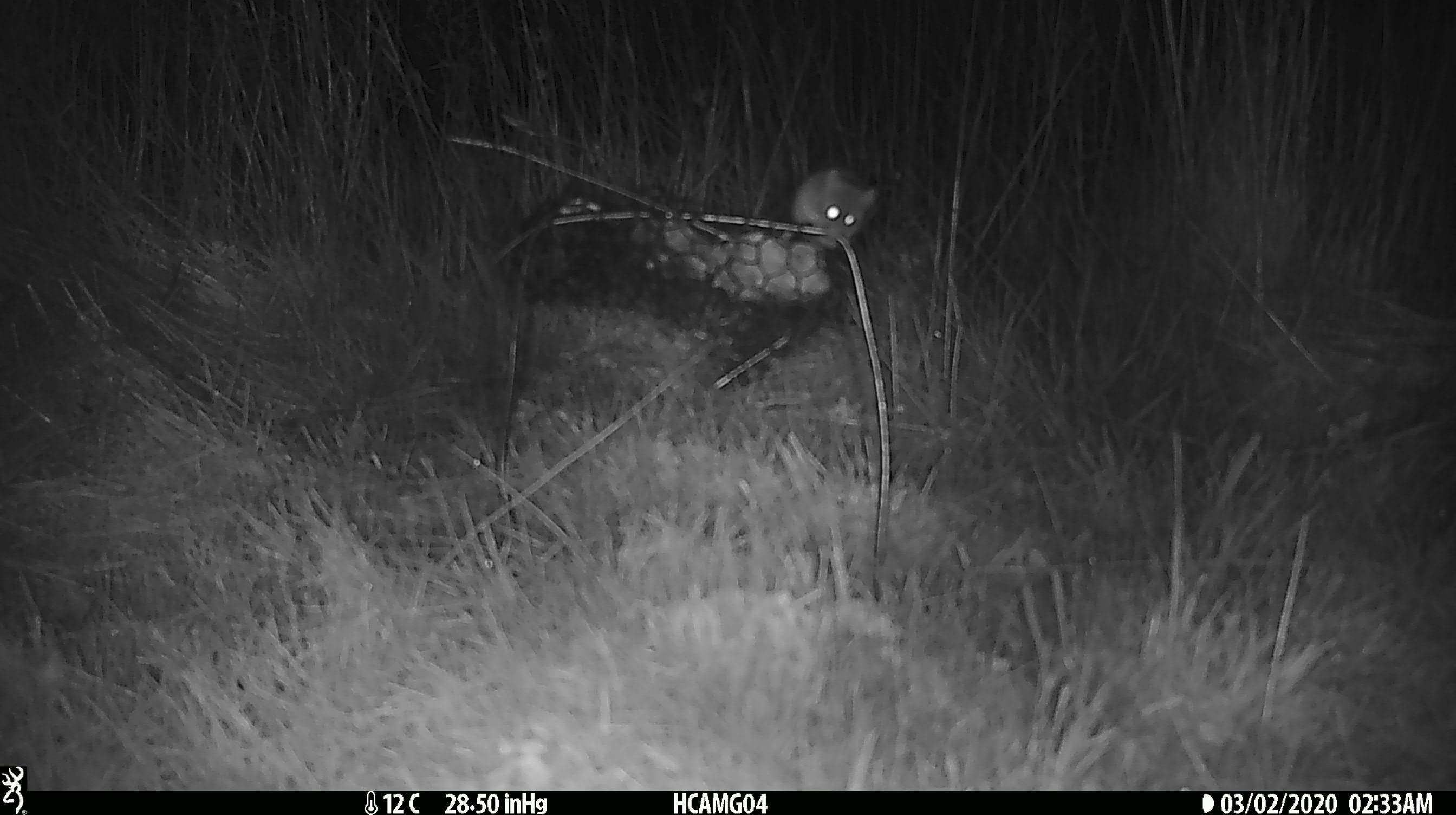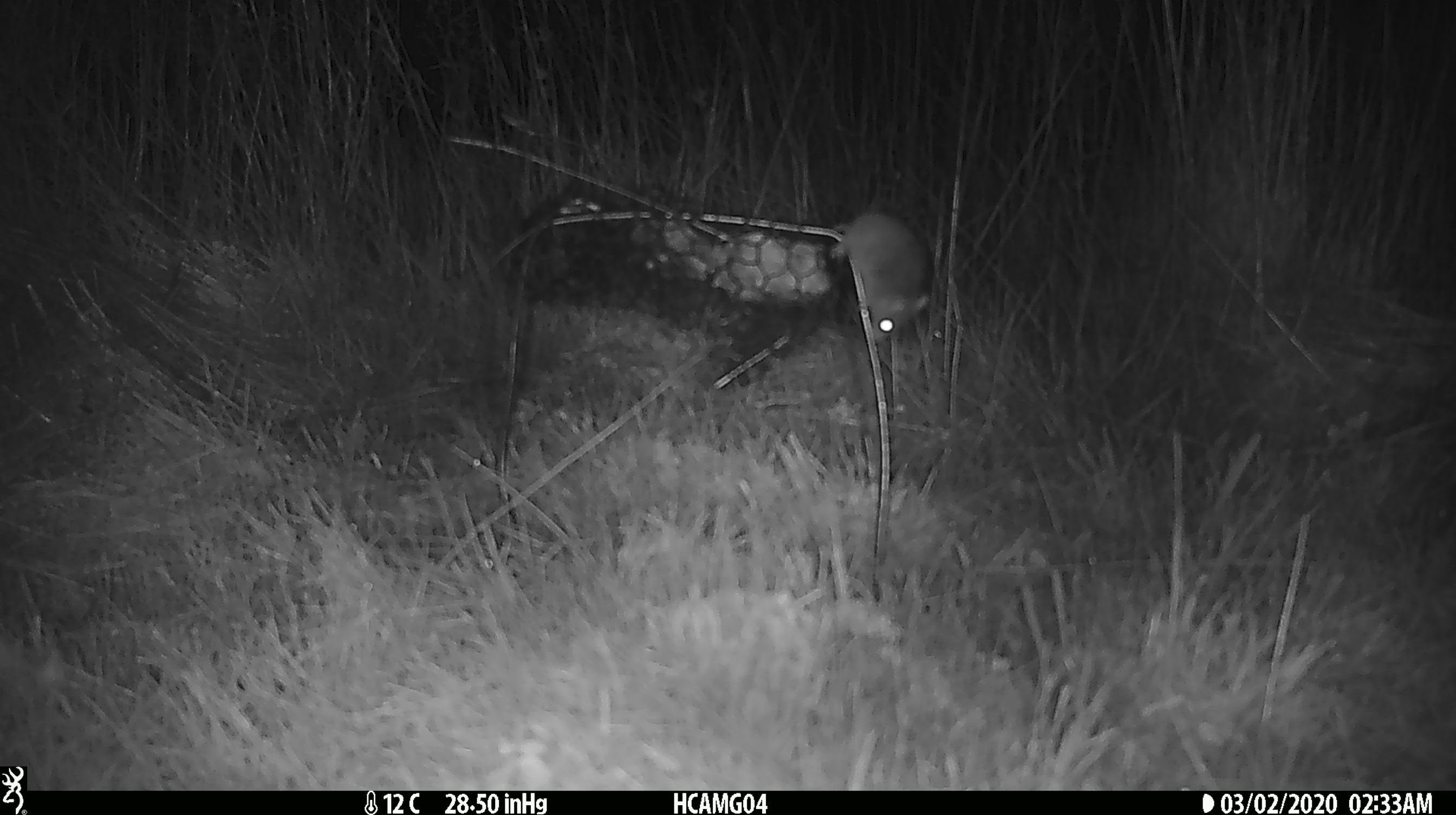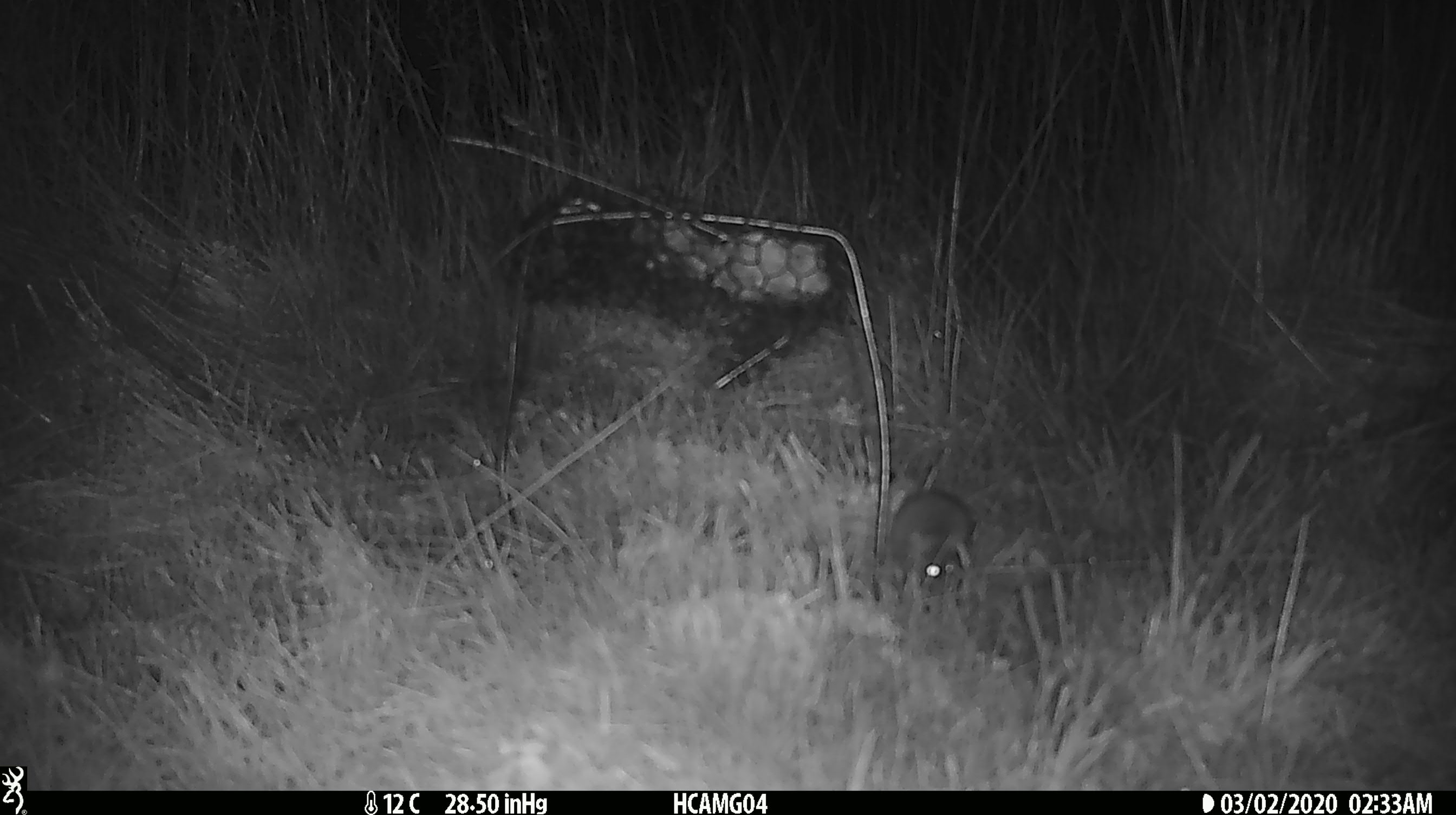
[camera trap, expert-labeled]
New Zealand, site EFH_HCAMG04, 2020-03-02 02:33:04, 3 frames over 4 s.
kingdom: Animalia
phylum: Chordata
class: Mammalia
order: Rodentia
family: Muridae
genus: Mus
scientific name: Mus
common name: mouse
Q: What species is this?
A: Mouse (Mus).